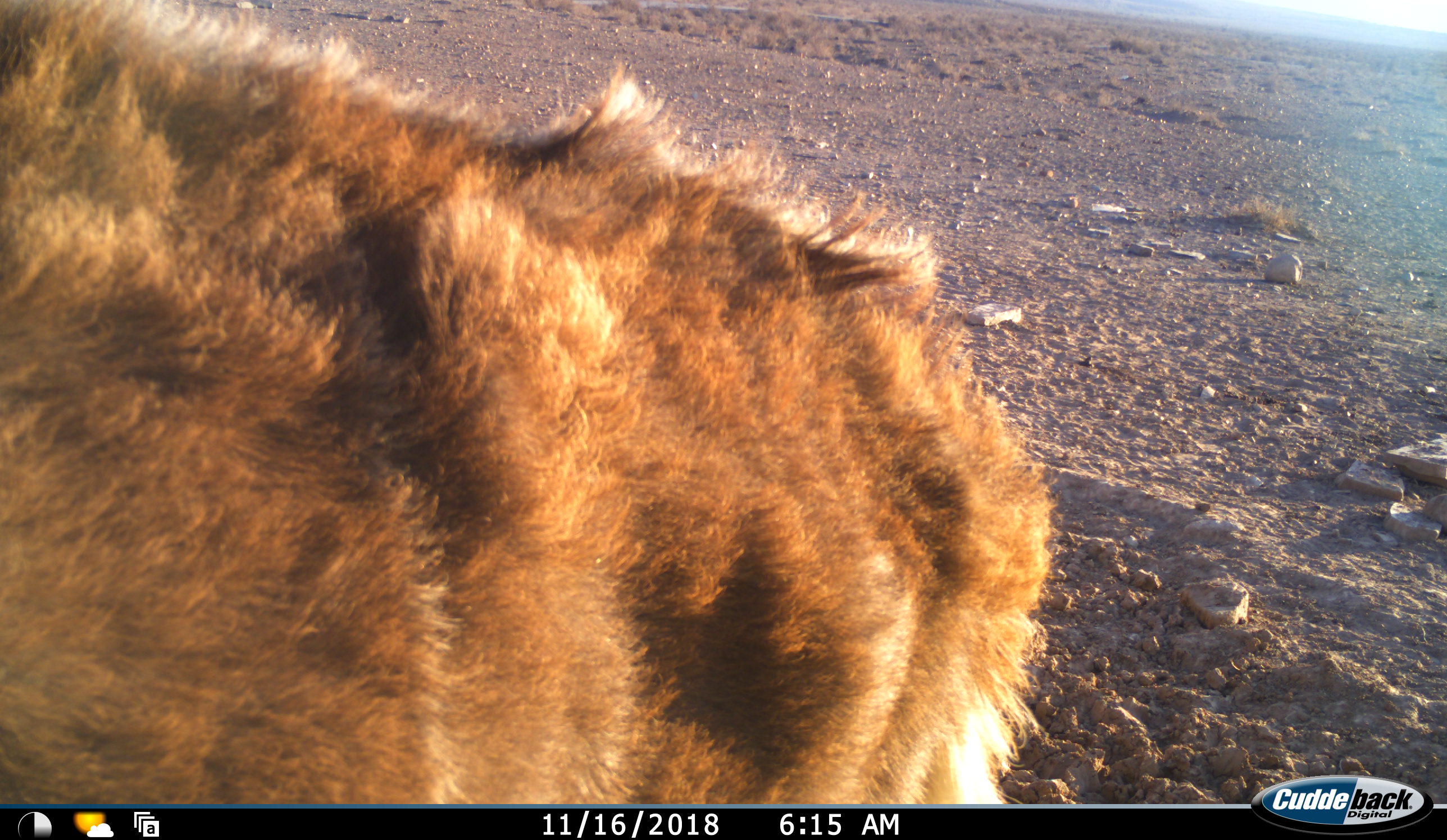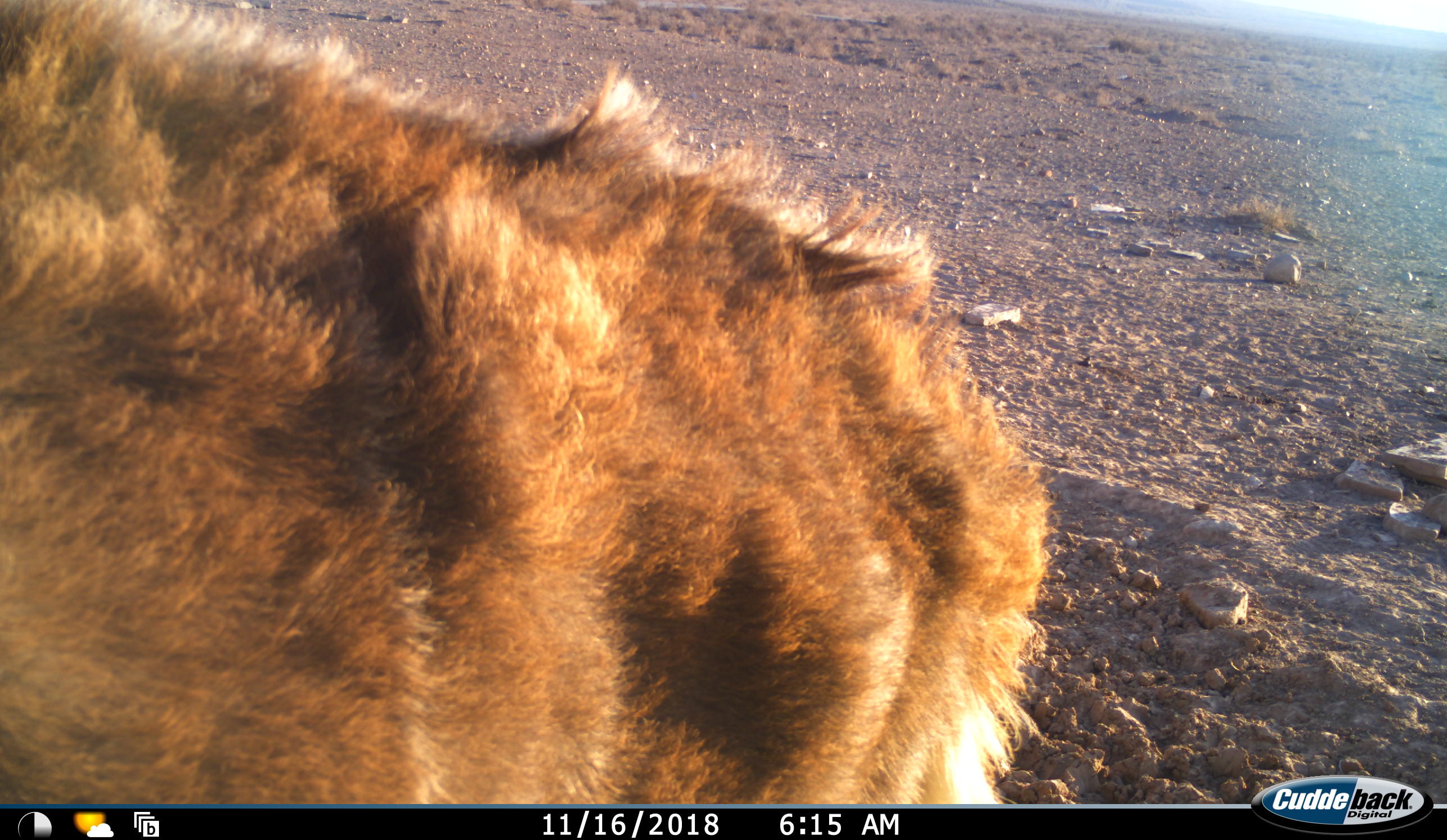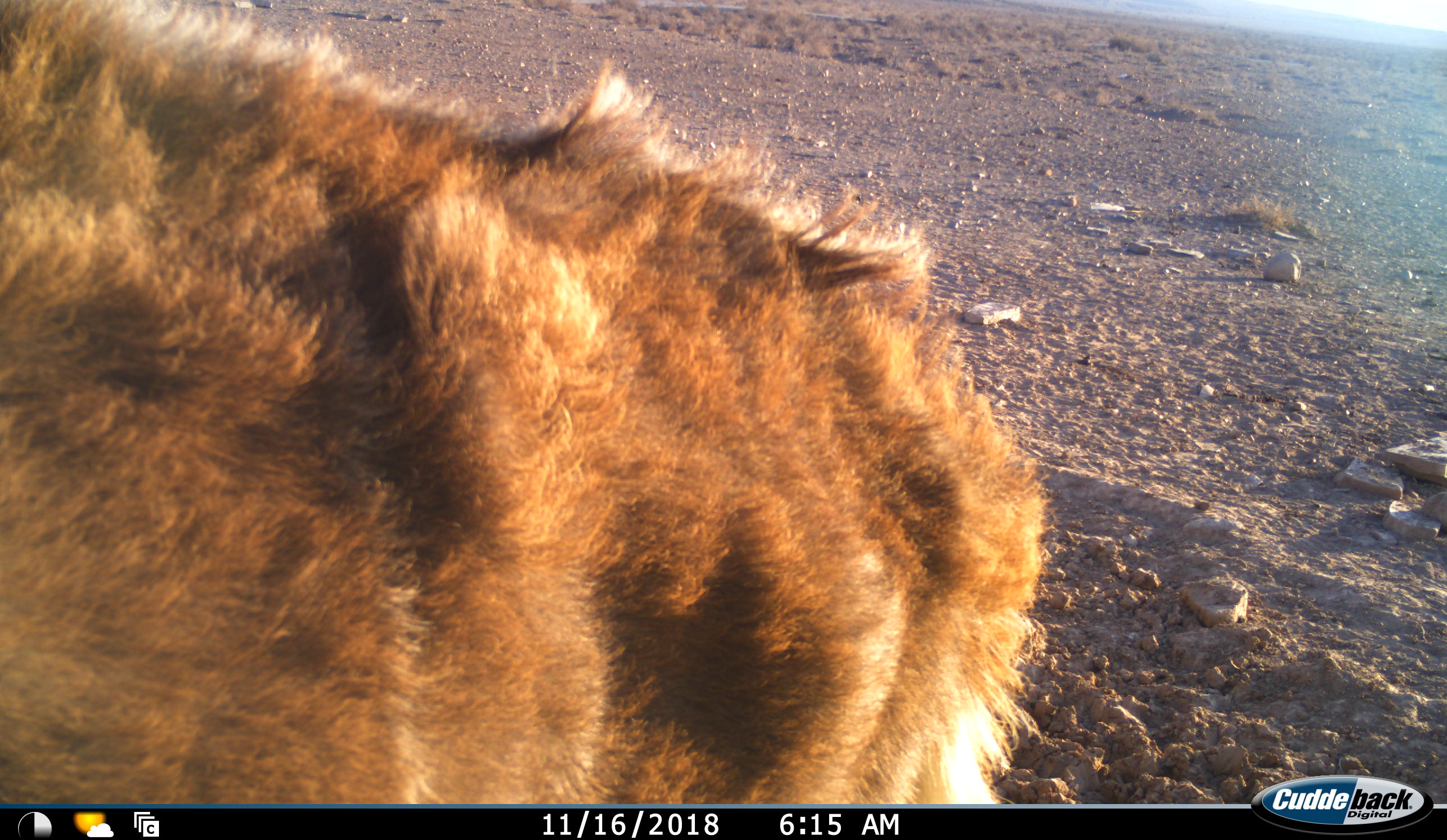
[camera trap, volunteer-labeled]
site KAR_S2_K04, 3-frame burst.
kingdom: Animalia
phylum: Chordata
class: Mammalia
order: Artiodactyla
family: Bovidae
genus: Tragelaphus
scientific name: Tragelaphus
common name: kudu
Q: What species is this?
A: Kudu (Tragelaphus).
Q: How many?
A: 1.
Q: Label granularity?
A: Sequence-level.